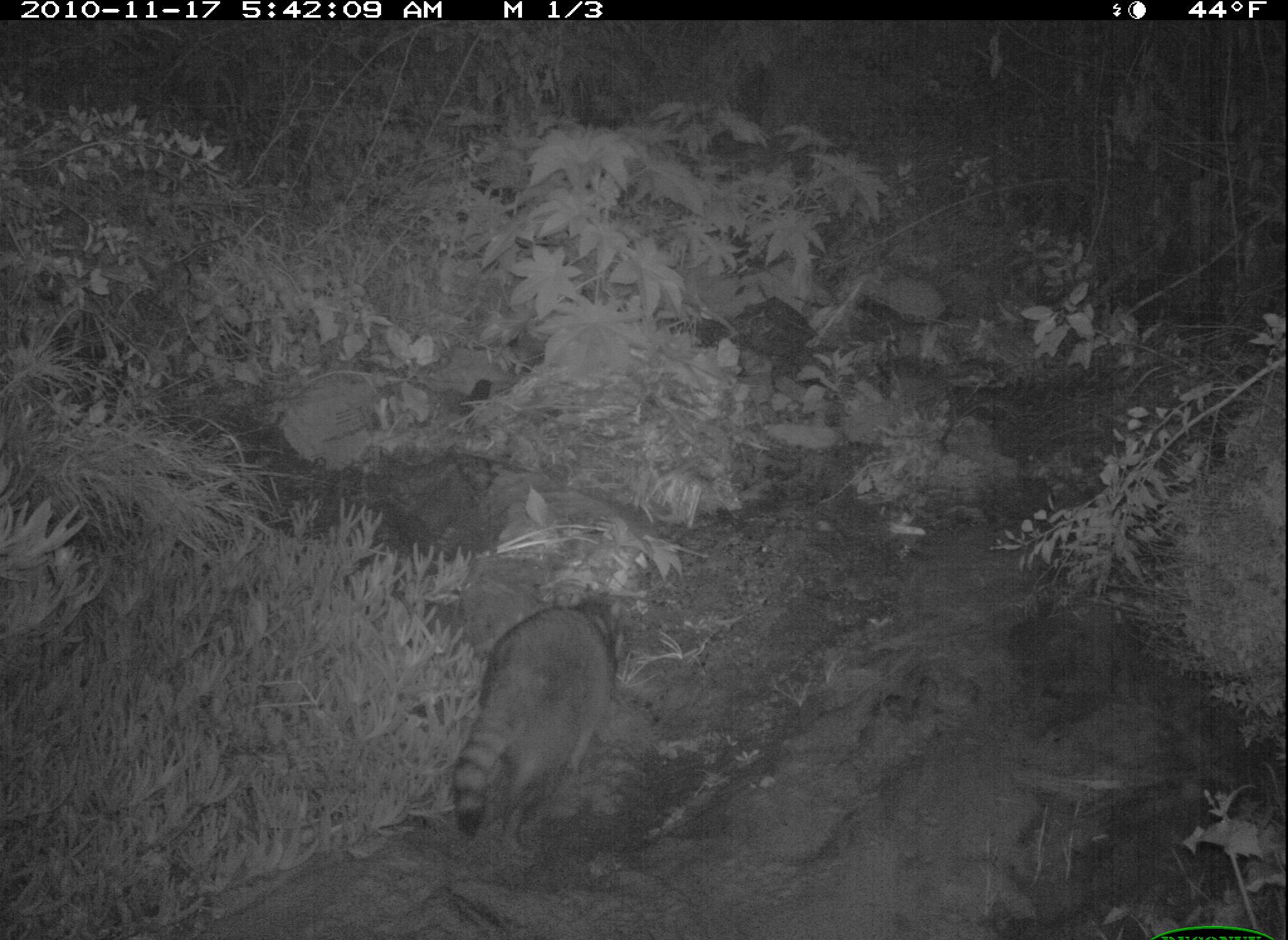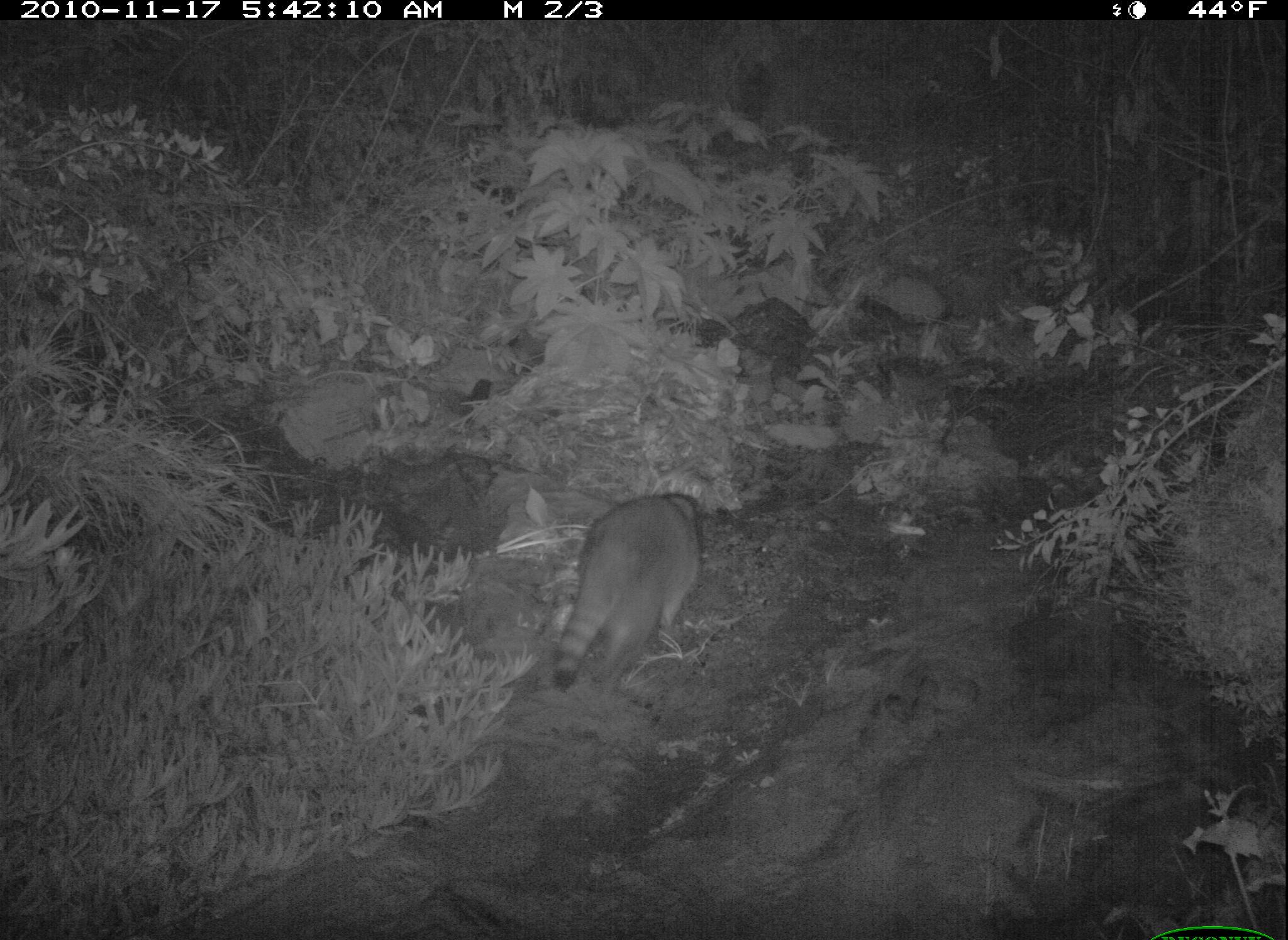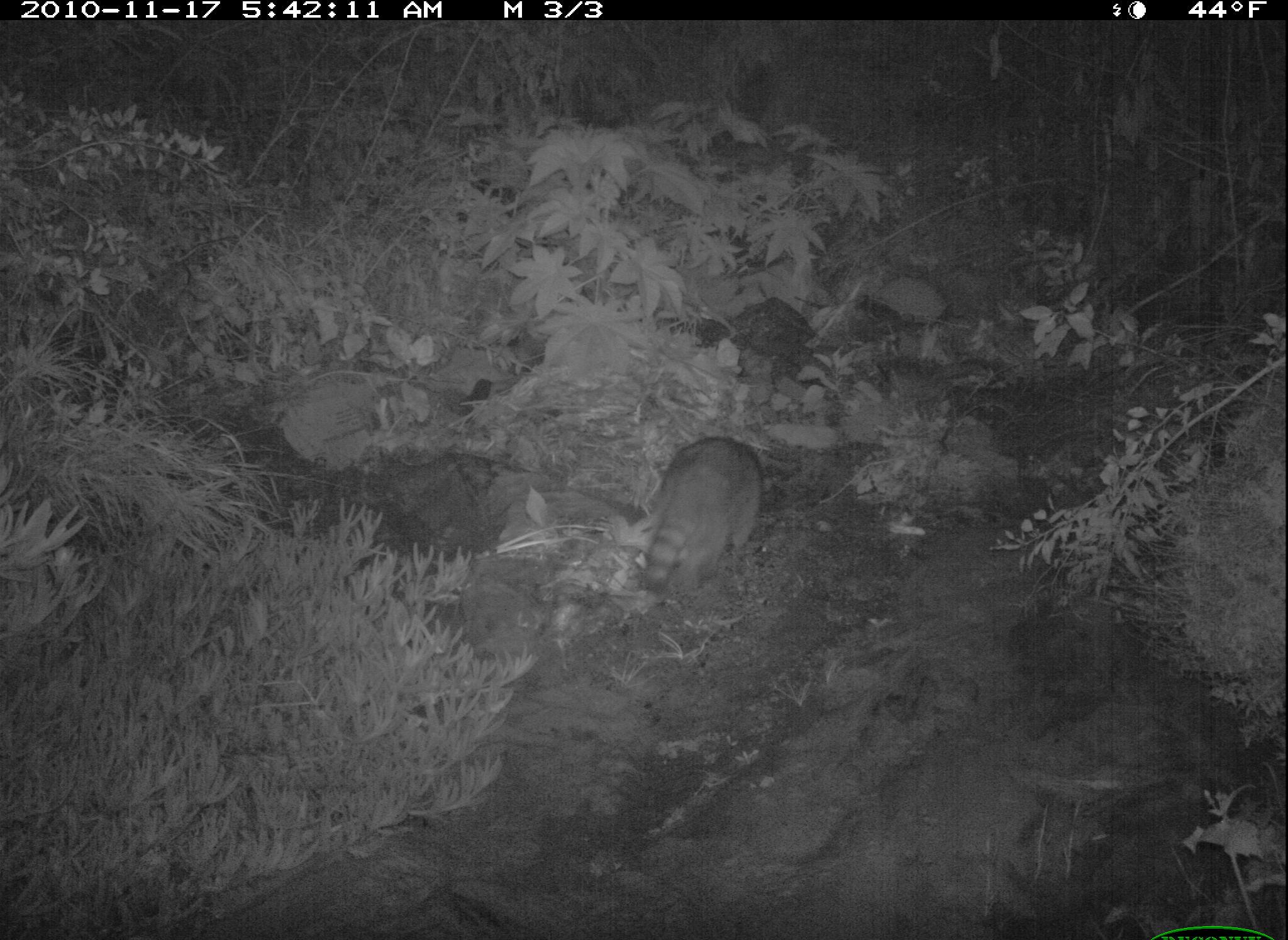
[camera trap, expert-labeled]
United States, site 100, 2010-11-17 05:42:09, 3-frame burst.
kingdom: Animalia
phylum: Chordata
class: Mammalia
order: Carnivora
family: Procyonidae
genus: Procyon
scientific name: Procyon lotor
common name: raccoon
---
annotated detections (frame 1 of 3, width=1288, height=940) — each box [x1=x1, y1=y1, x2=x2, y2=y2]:
raccoon: [x1=431, y1=580, x2=654, y2=878]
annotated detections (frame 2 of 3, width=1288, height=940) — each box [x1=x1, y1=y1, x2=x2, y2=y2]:
raccoon: [x1=543, y1=485, x2=716, y2=705]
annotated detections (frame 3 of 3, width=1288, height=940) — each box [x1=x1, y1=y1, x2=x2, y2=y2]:
raccoon: [x1=633, y1=430, x2=774, y2=606]